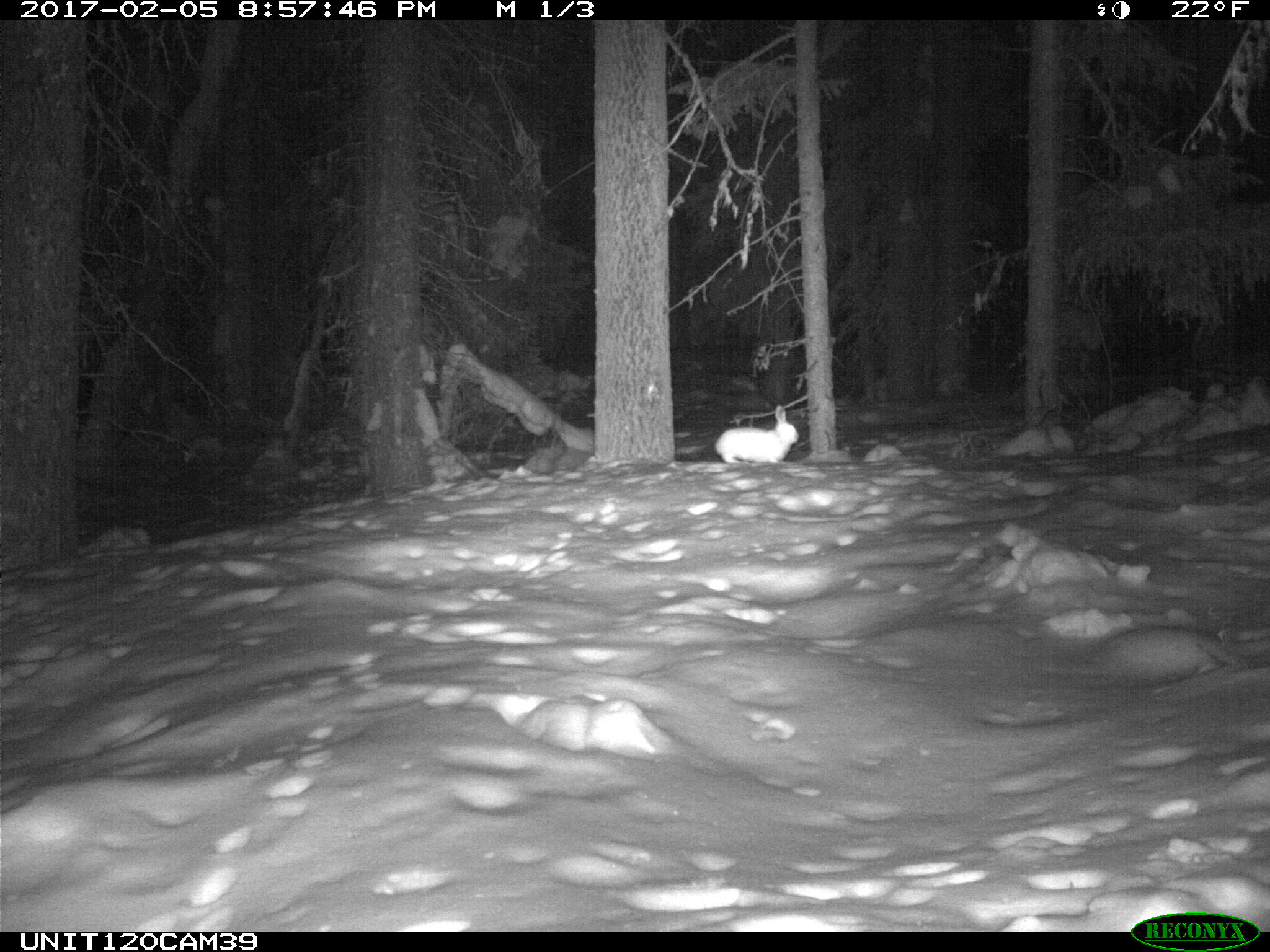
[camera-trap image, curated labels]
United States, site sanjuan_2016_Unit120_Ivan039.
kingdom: Animalia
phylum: Chordata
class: Mammalia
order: Lagomorpha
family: Leporidae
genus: Lepus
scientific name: Lepus americanus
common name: snowshoe hare